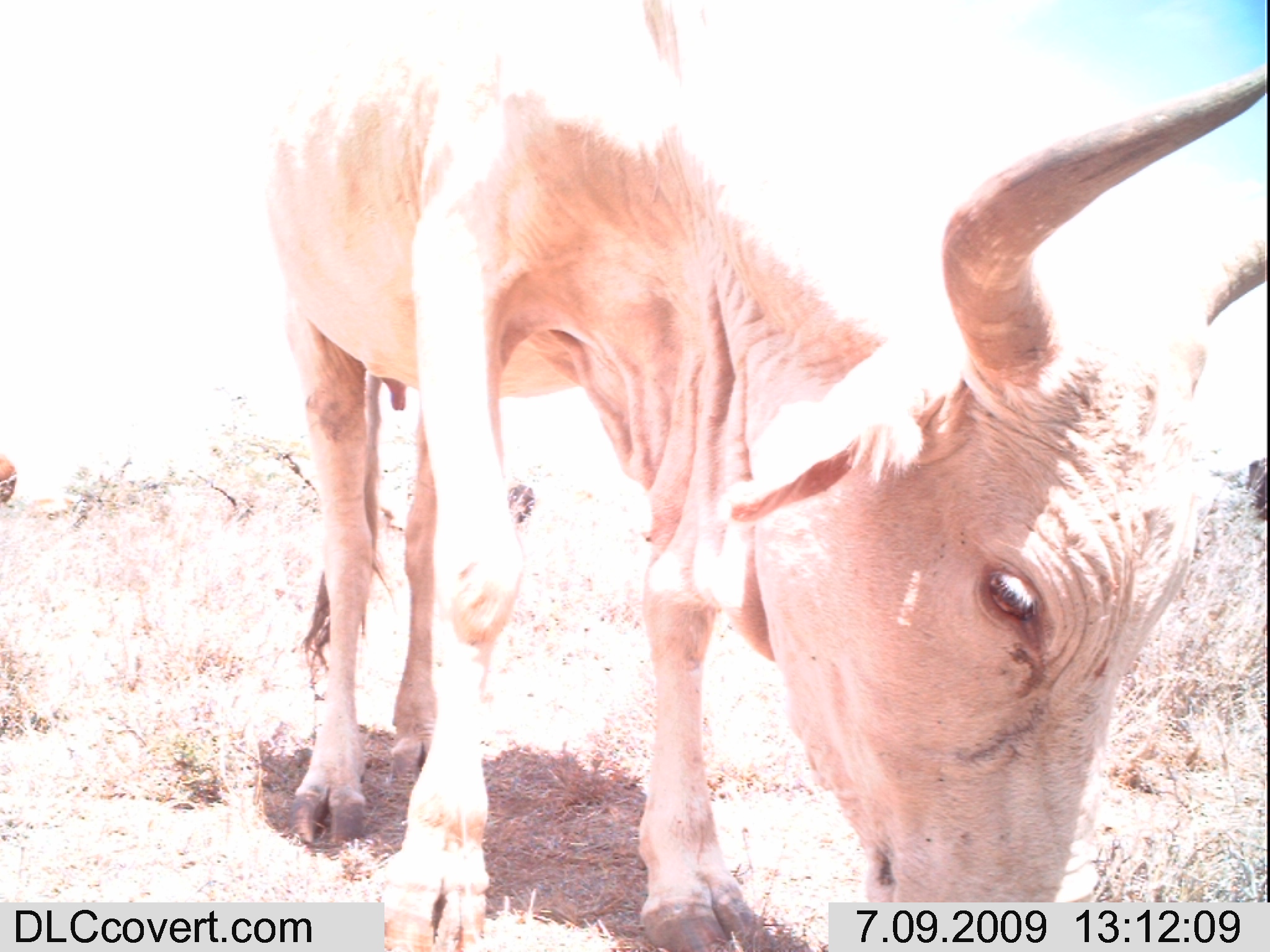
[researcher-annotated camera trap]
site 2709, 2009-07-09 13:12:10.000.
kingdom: Animalia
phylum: Chordata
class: Mammalia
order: Artiodactyla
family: Bovidae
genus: Bos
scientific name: Bos taurus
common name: domestic cattle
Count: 6.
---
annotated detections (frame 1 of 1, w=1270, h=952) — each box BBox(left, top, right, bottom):
bos taurus: BBox(258, 0, 1270, 952)